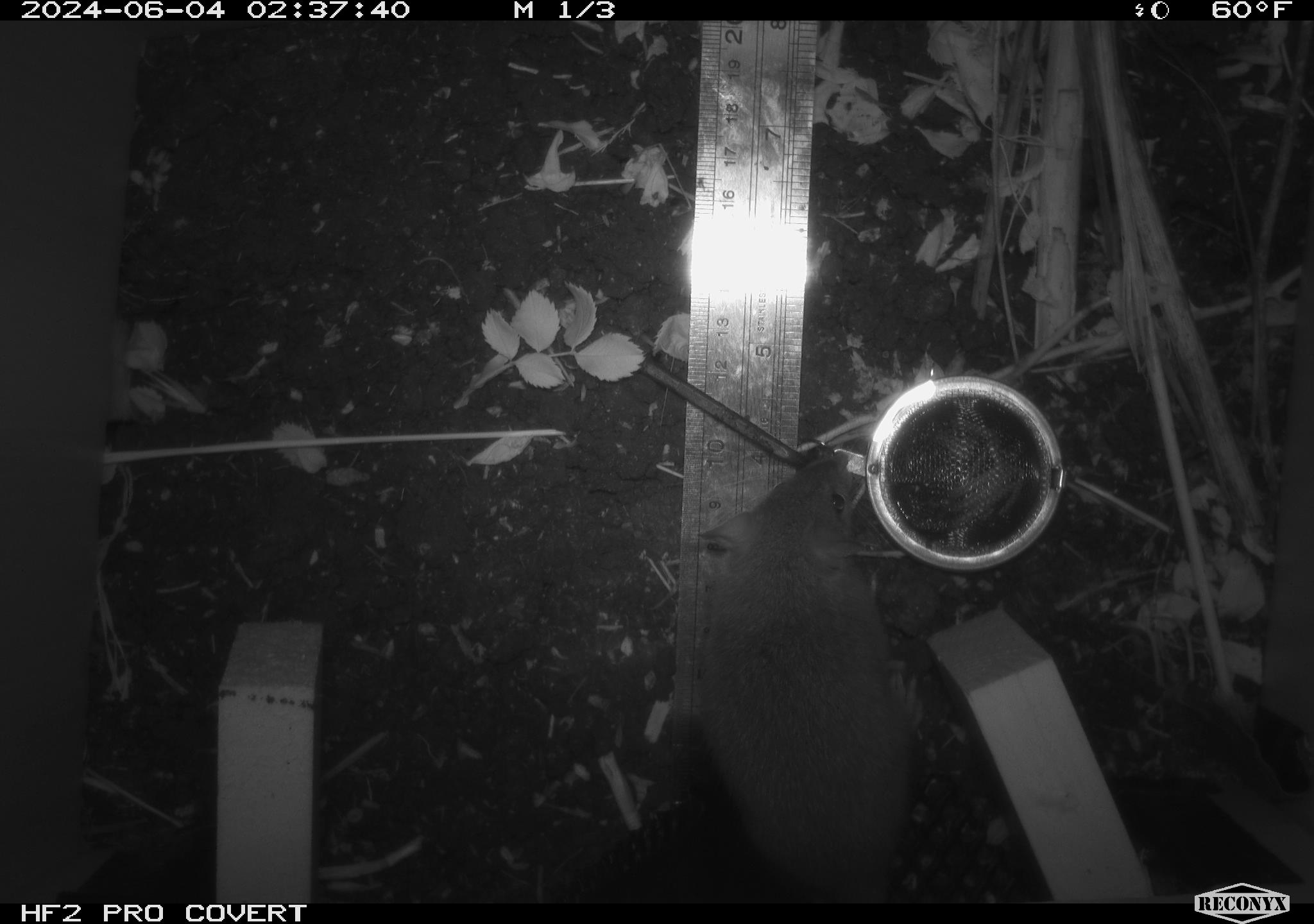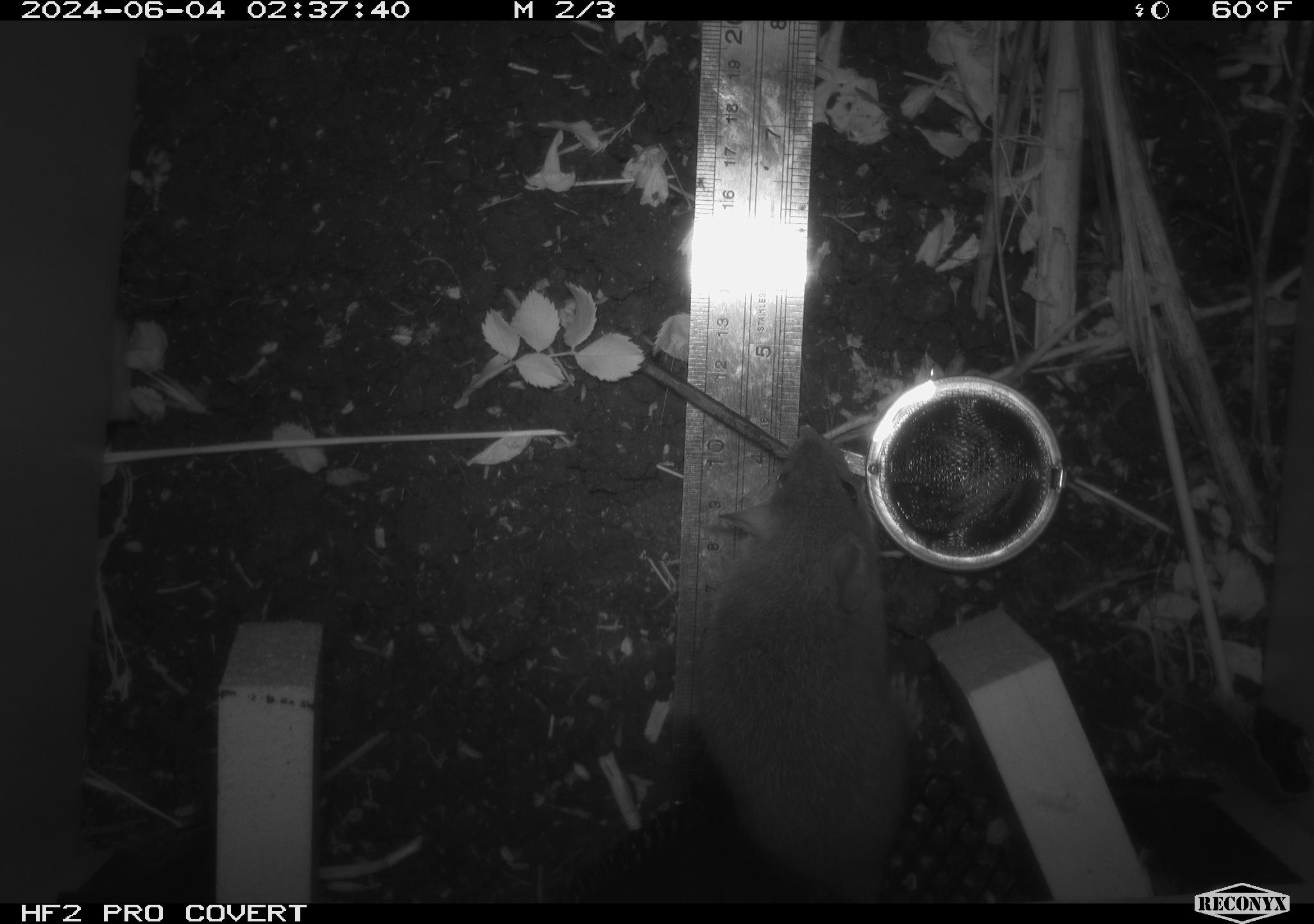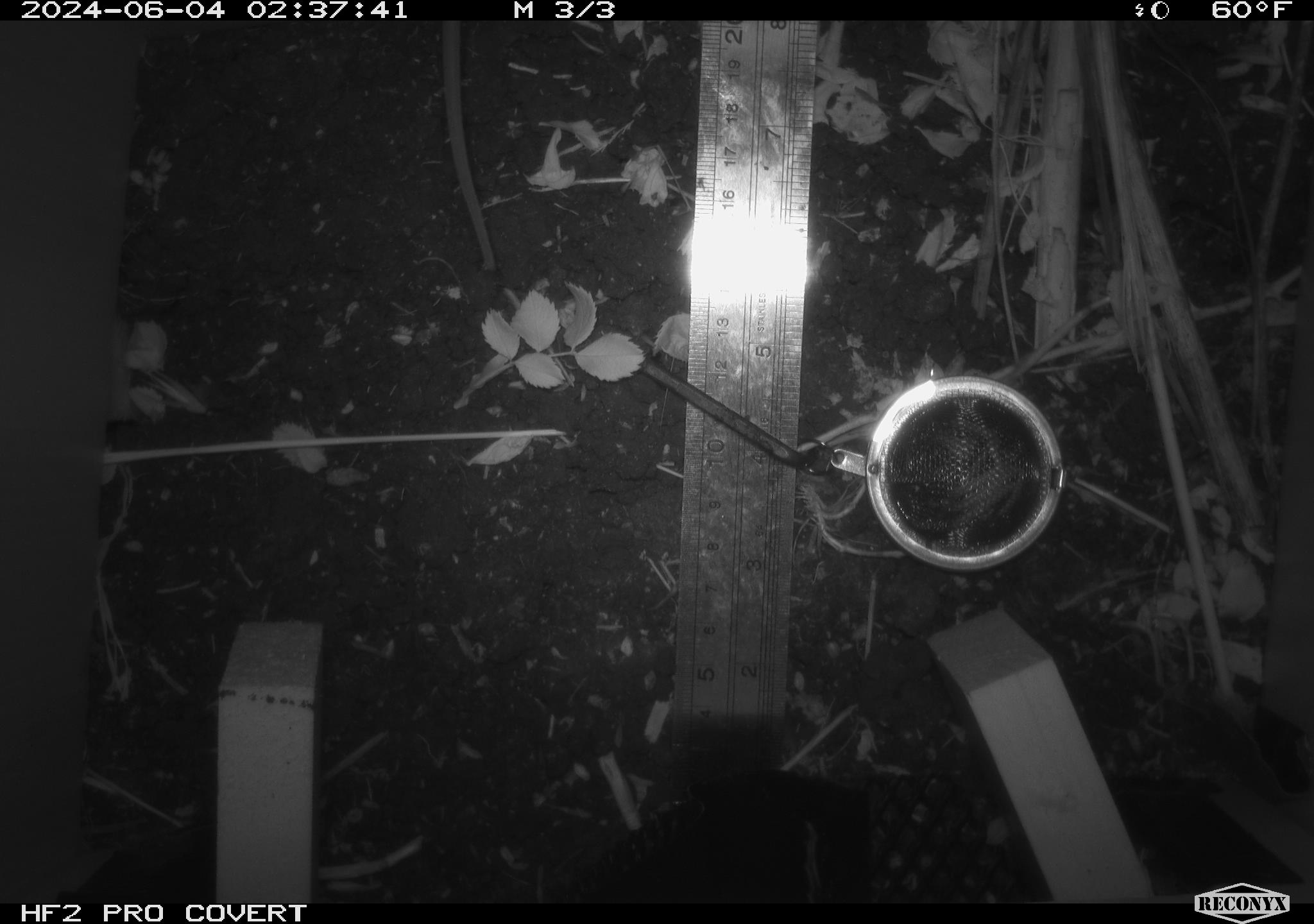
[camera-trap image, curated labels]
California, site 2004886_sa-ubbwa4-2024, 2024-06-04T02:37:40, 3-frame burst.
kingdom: Animalia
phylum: Chordata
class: Mammalia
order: Rodentia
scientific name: Rodentia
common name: woodrat or rat or mouse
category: woodrat or rat or mouse species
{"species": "woodrat or rat or mouse species (woodrat or rat or mouse) (Rodentia)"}